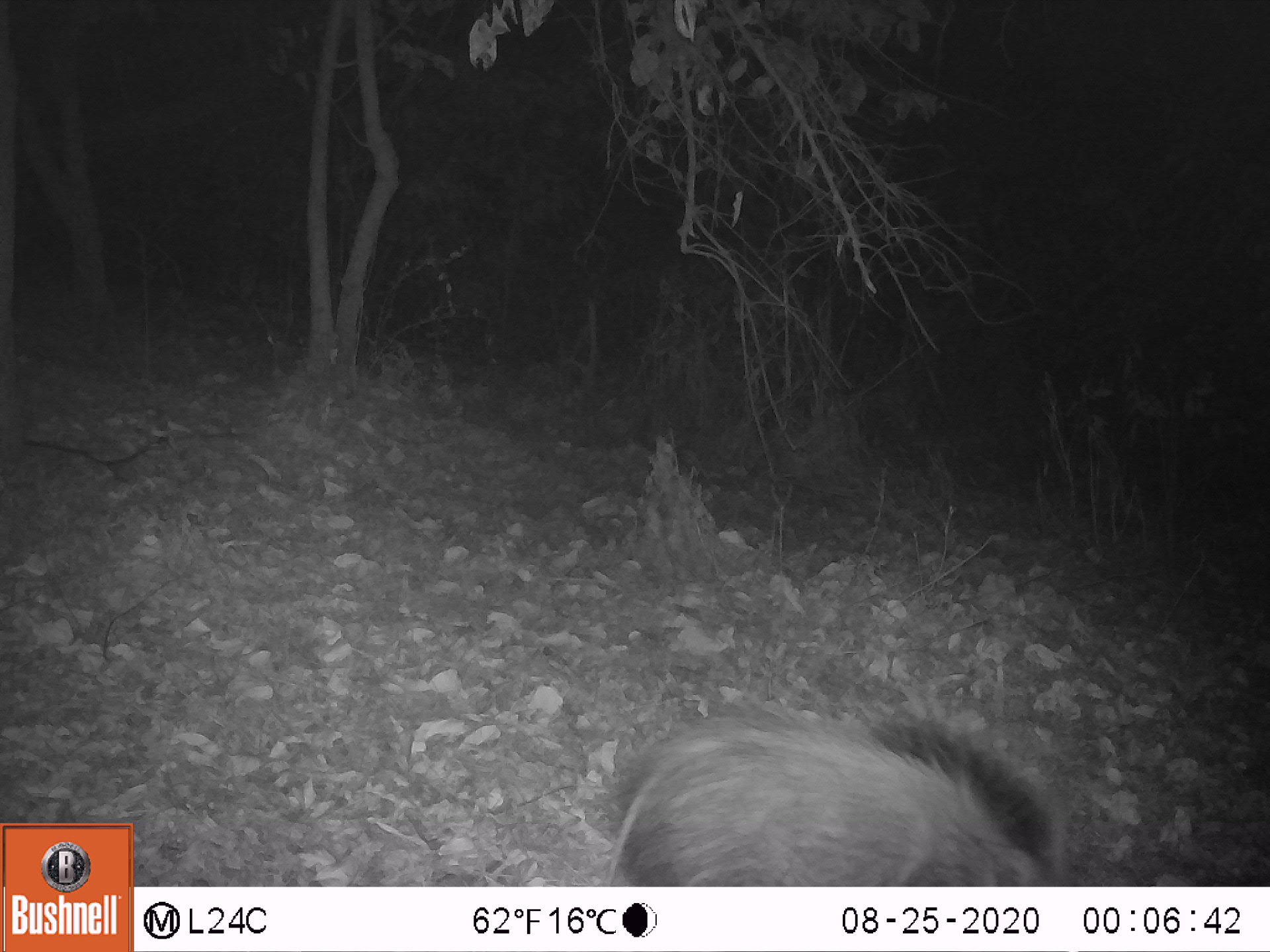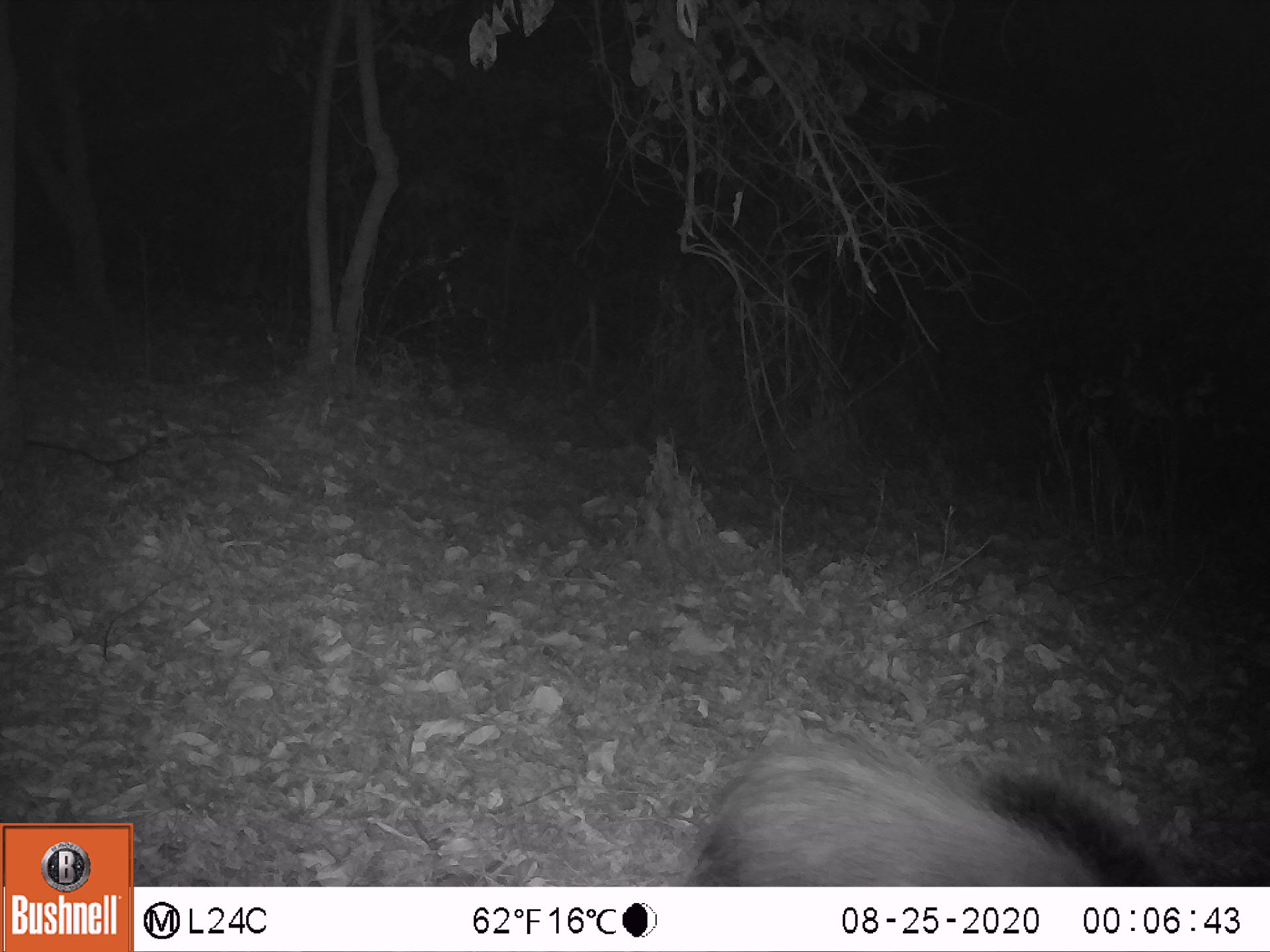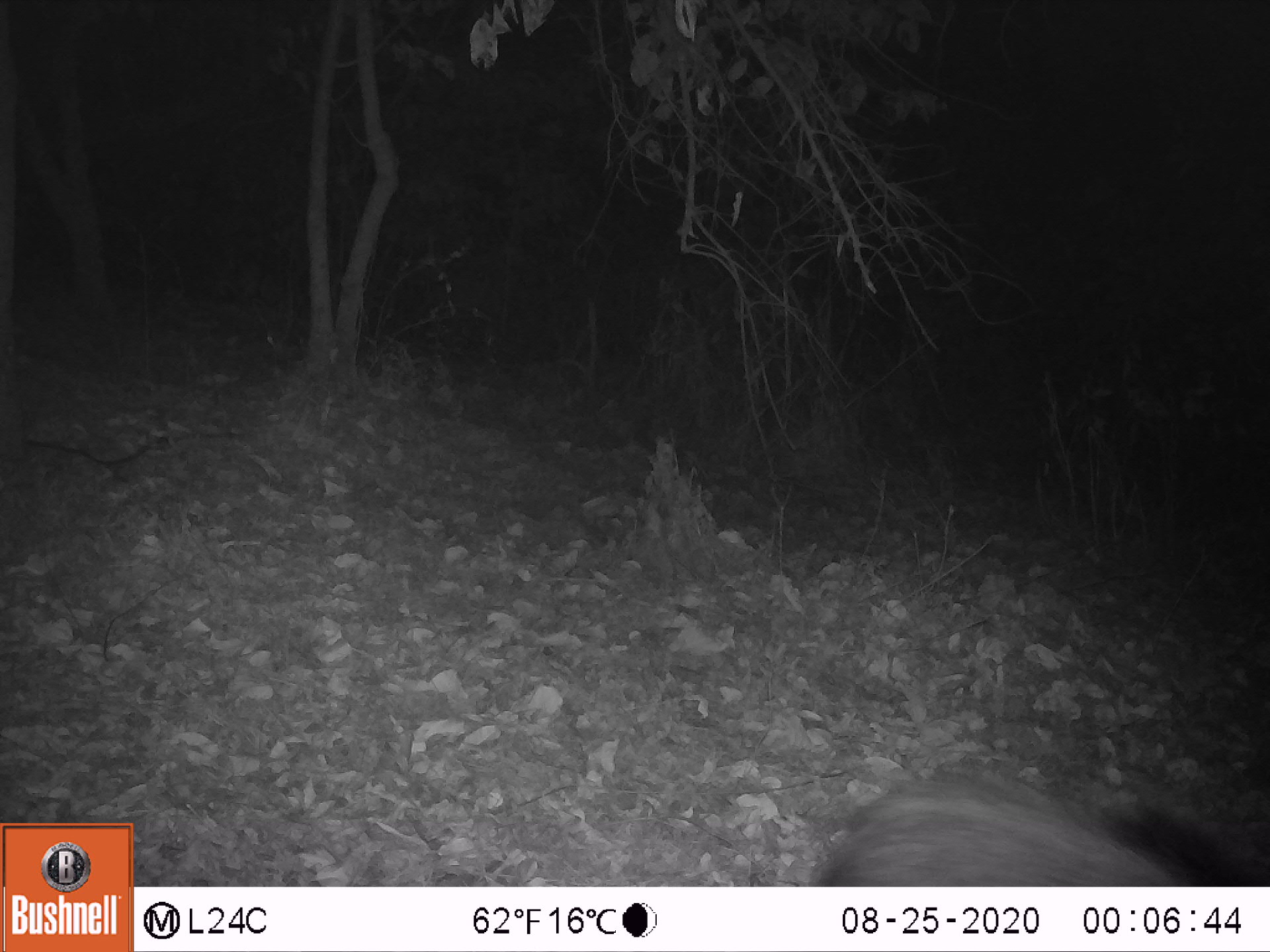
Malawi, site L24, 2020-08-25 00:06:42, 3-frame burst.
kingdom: Animalia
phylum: Chordata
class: Mammalia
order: Artiodactyla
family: Suidae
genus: Potamochoerus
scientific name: Potamochoerus larvatus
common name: bushpig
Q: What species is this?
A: Bushpig (Potamochoerus larvatus).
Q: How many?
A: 1.